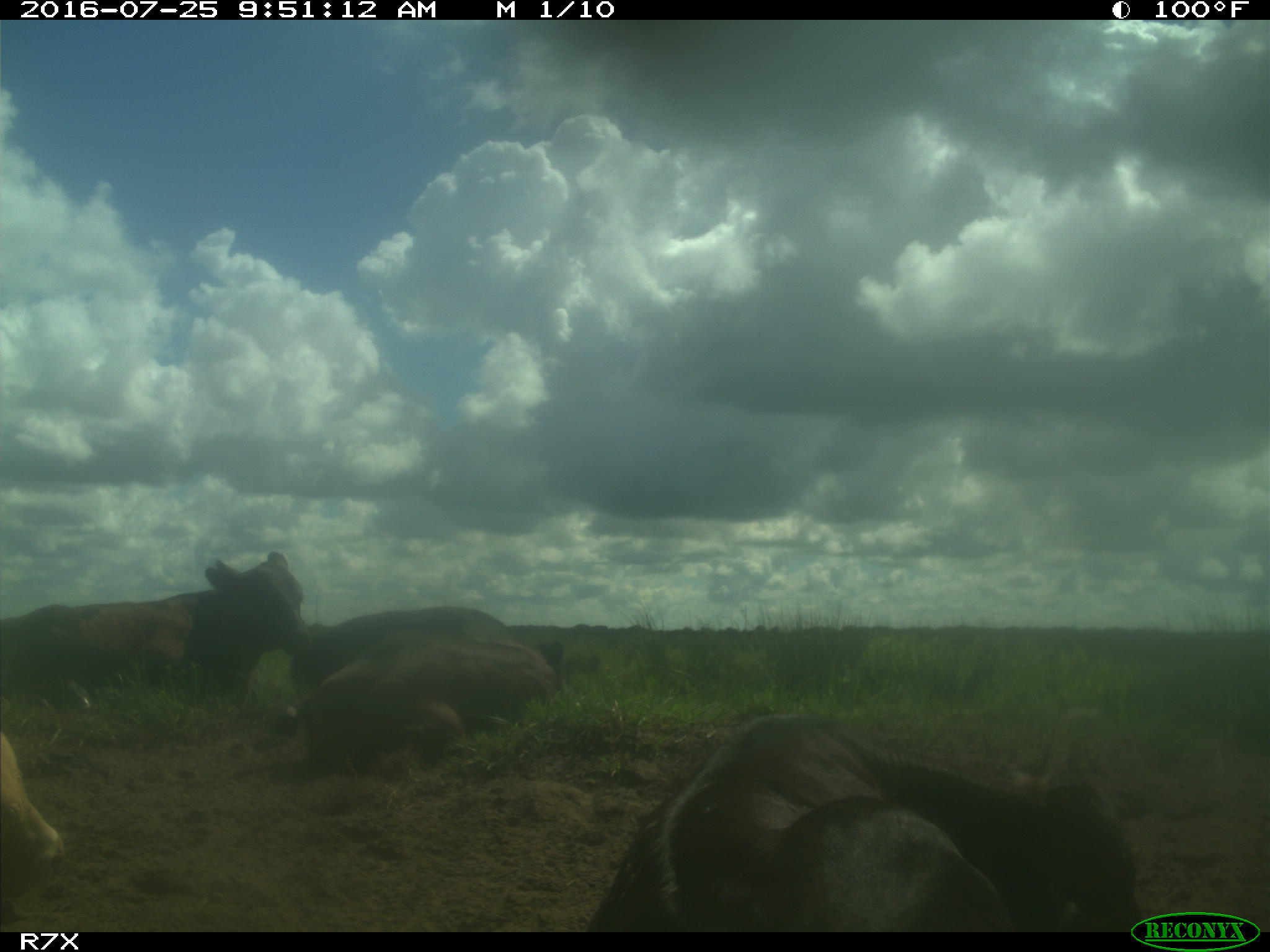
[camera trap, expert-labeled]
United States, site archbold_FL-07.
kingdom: Animalia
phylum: Chordata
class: Mammalia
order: Artiodactyla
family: Bovidae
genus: Bos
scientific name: Bos taurus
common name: domestic cow